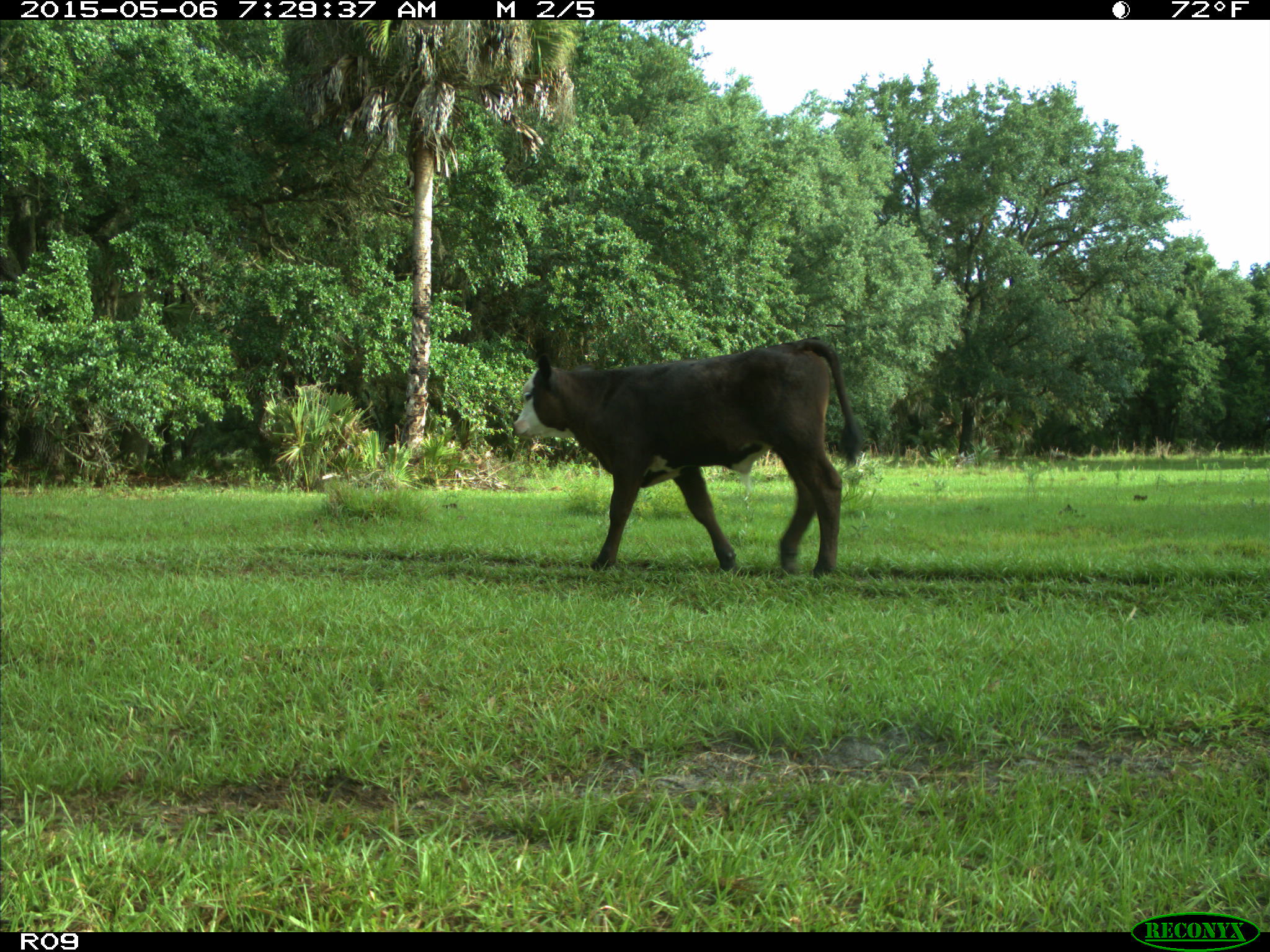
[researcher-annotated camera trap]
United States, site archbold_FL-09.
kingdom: Animalia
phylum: Chordata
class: Mammalia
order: Artiodactyla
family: Bovidae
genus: Bos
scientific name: Bos taurus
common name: domestic cow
Bos taurus (domestic cow).